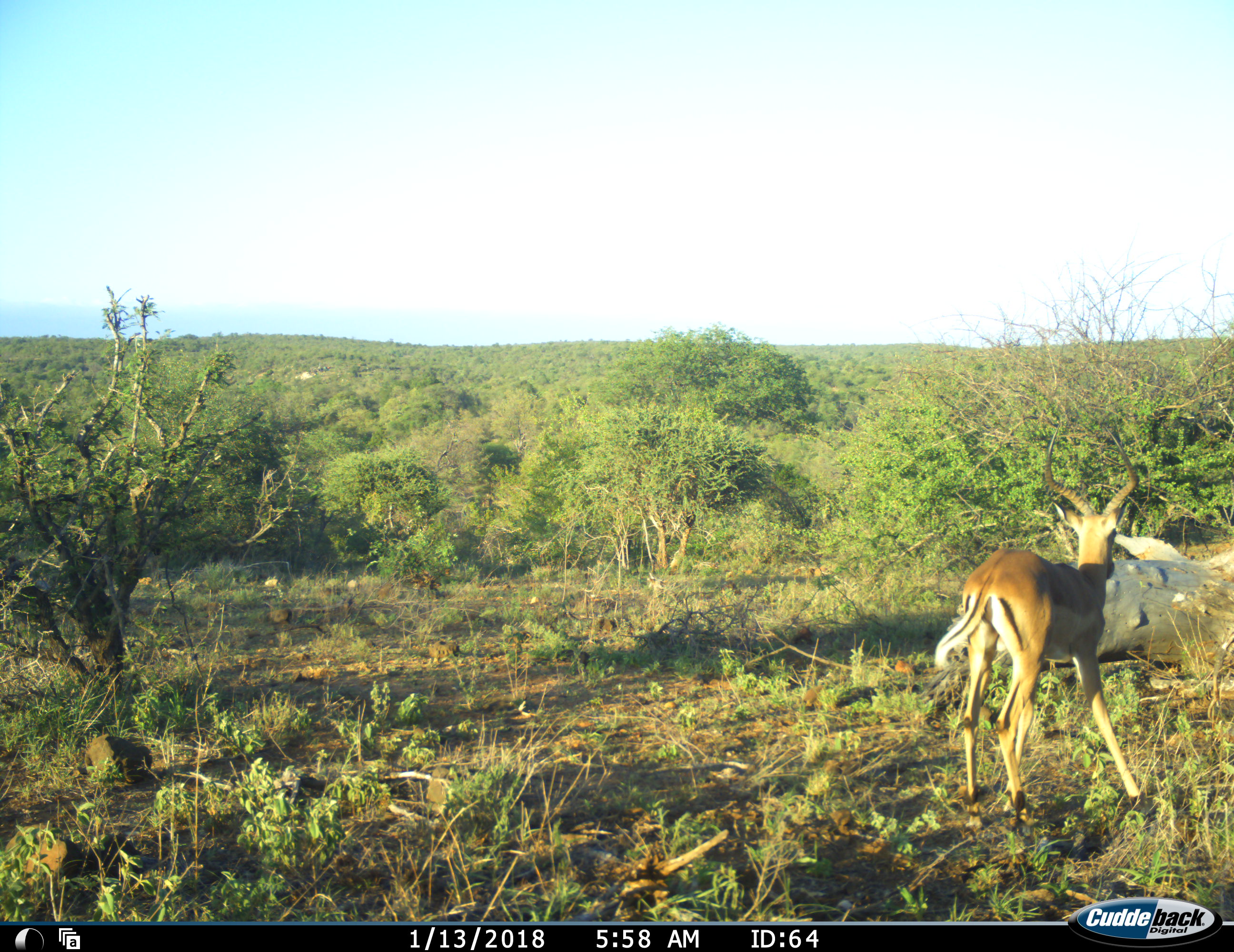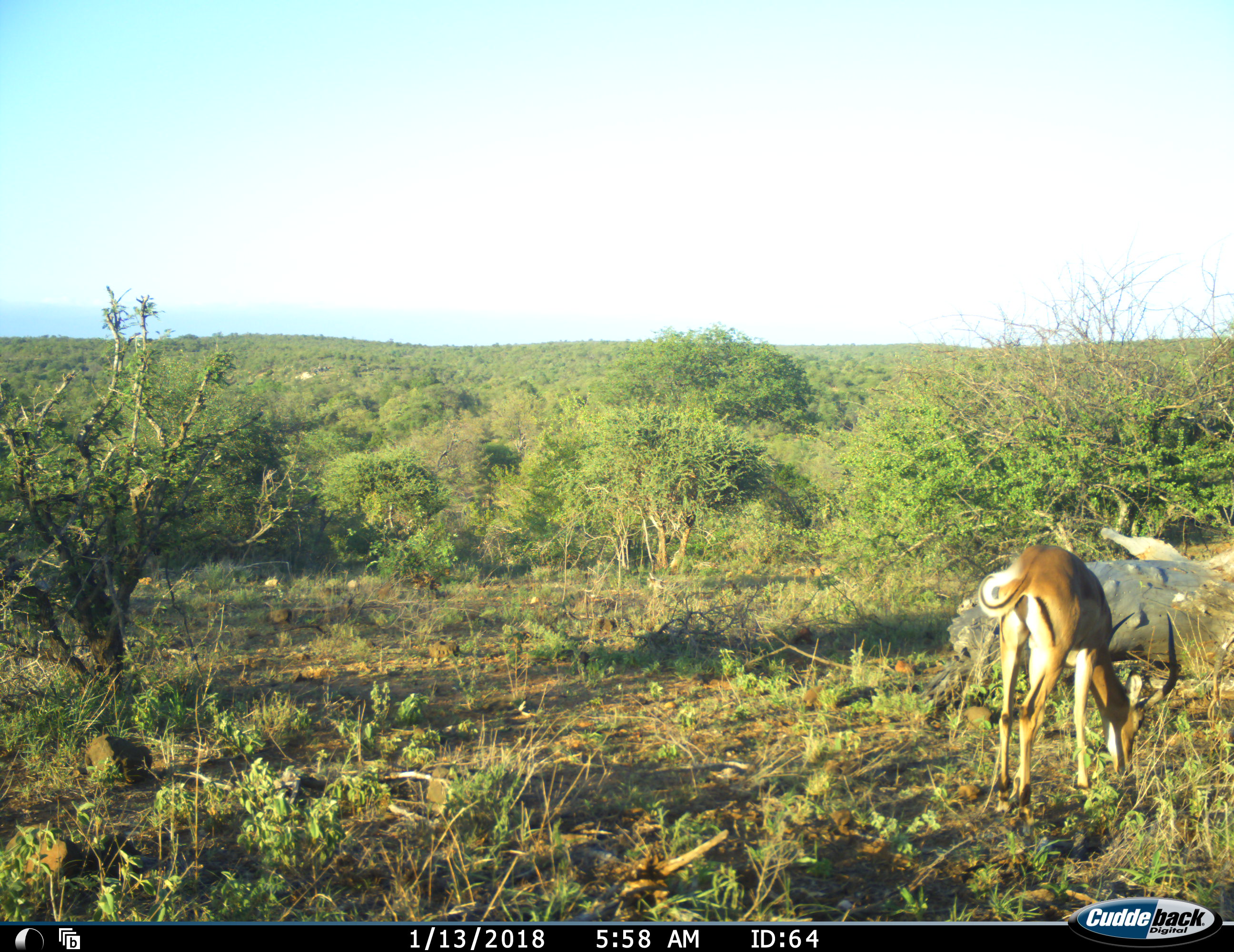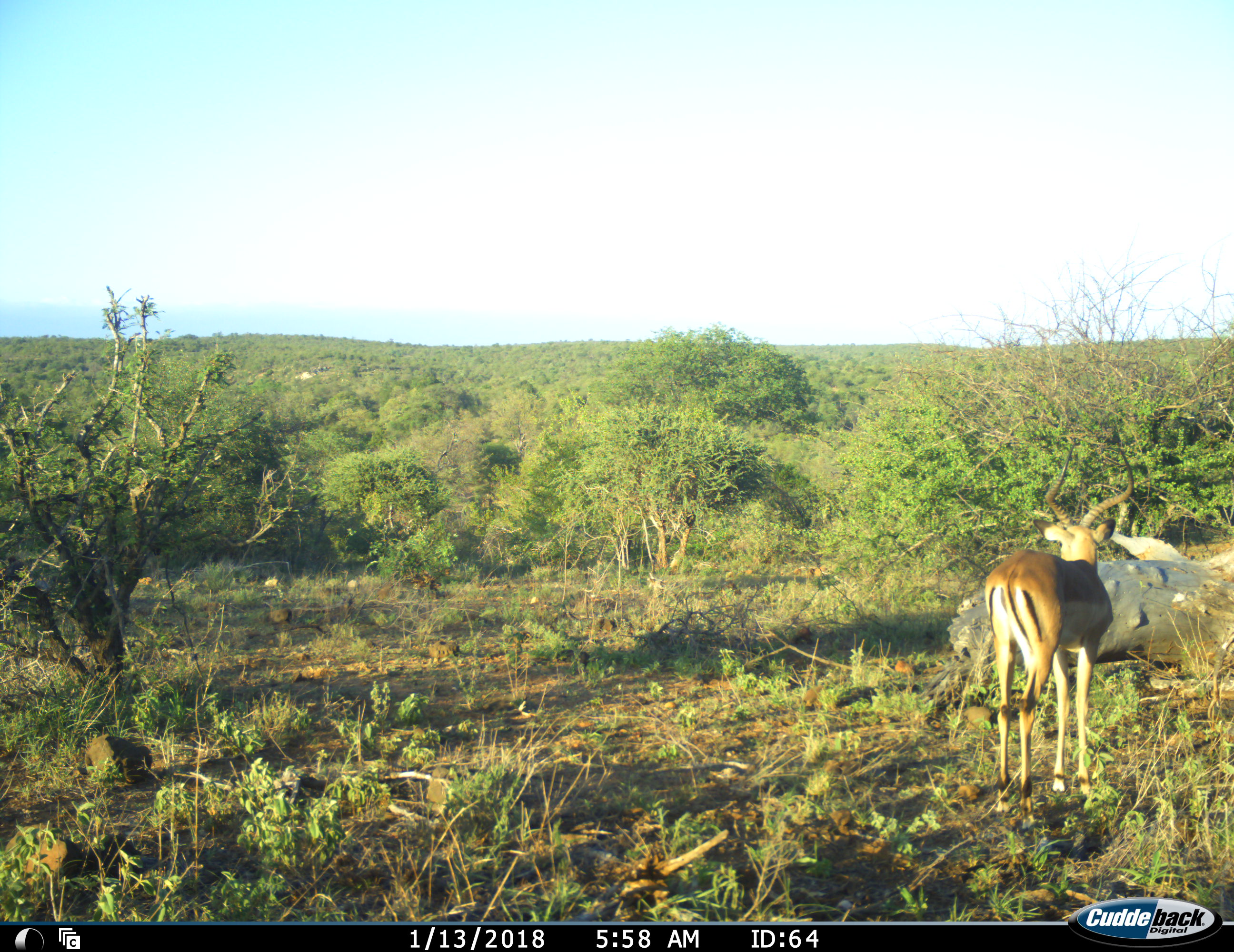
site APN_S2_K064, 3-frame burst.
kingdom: Animalia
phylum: Chordata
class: Mammalia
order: Artiodactyla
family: Bovidae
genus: Aepyceros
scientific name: Aepyceros melampus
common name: impala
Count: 1.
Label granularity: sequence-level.